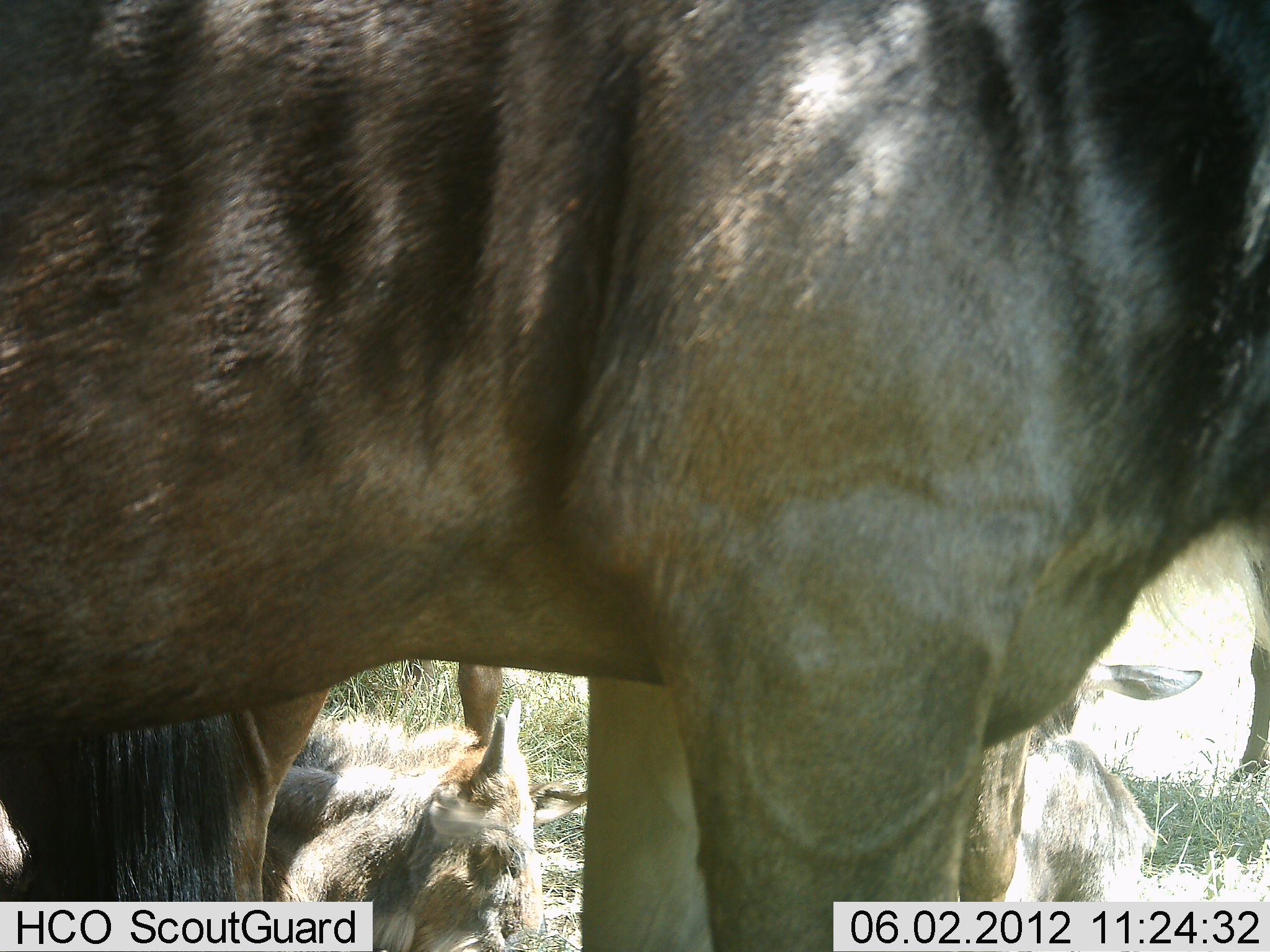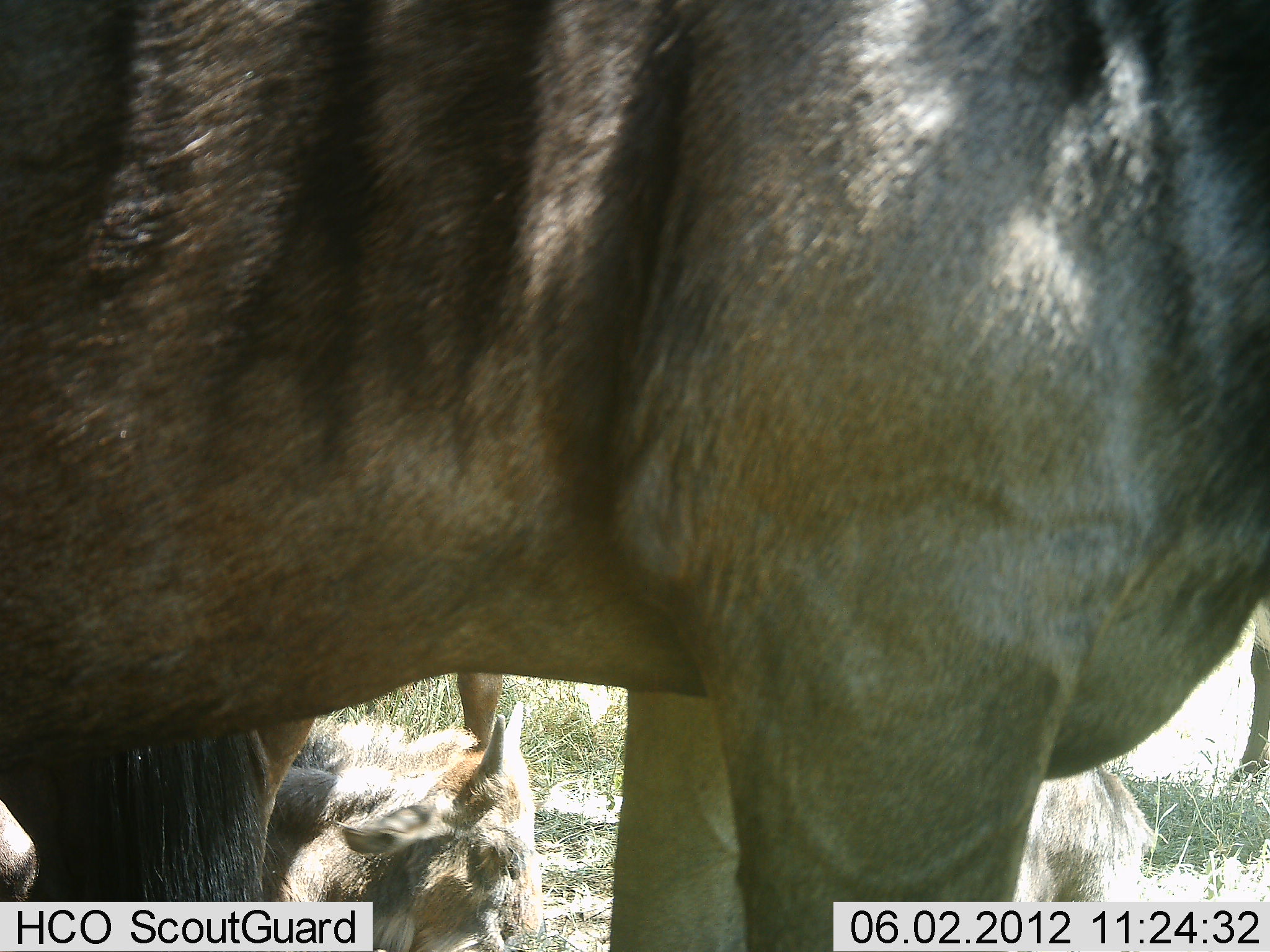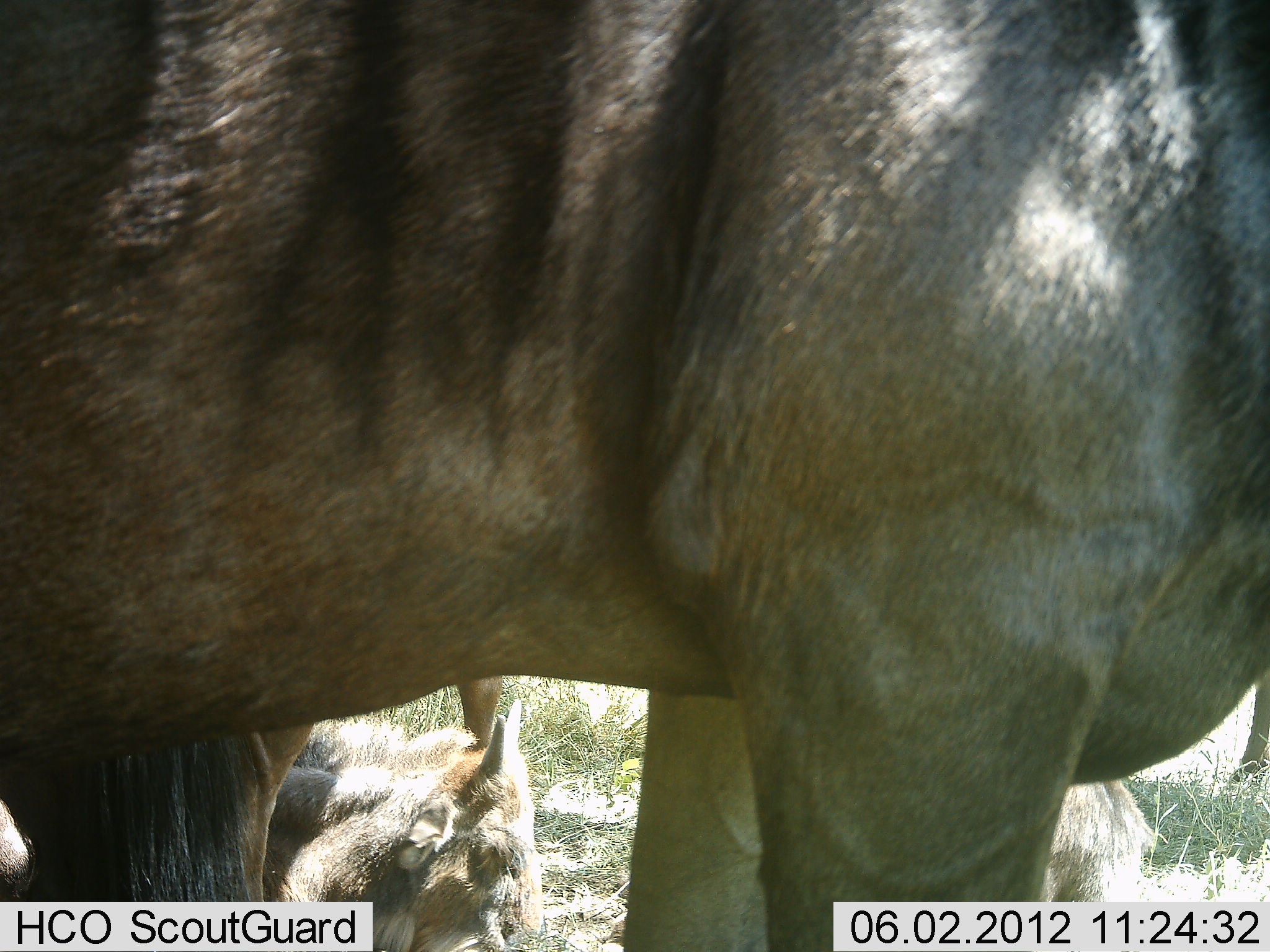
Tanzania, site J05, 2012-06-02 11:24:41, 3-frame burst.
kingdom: Animalia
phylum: Chordata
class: Mammalia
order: Artiodactyla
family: Bovidae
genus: Connochaetes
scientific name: Connochaetes taurinus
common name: blue wildebeest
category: wildebeest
Wildebeest (blue wildebeest) (Connochaetes taurinus), count 5. Behavior (volunteer vote fractions): standing 70%, resting 90%, moving 0%, interacting 0%. Young present (vote fraction): 40%. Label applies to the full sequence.